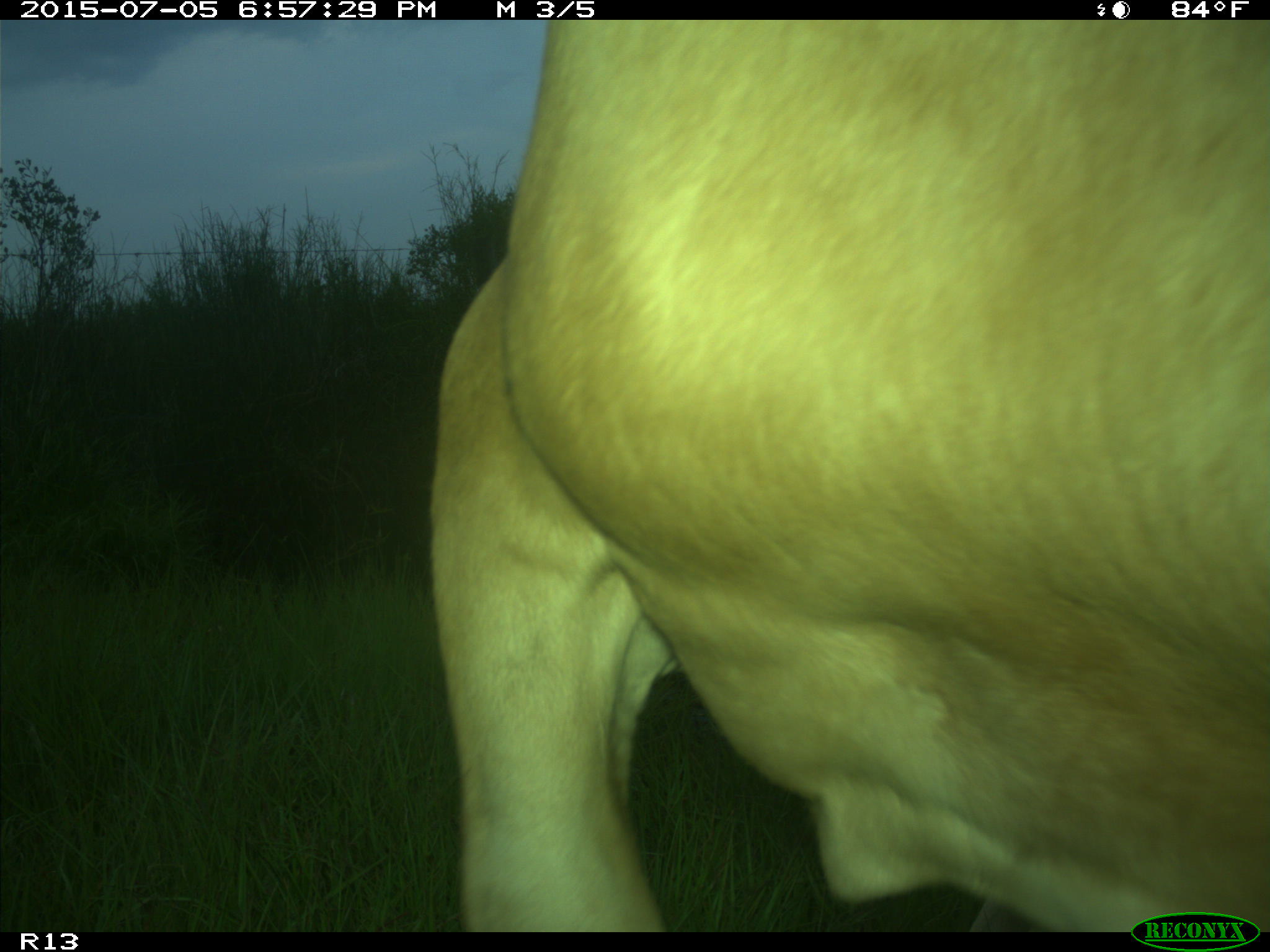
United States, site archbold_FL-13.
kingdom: Animalia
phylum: Chordata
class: Mammalia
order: Artiodactyla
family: Bovidae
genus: Bos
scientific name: Bos taurus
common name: domestic cow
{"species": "Bos taurus (domestic cow)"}